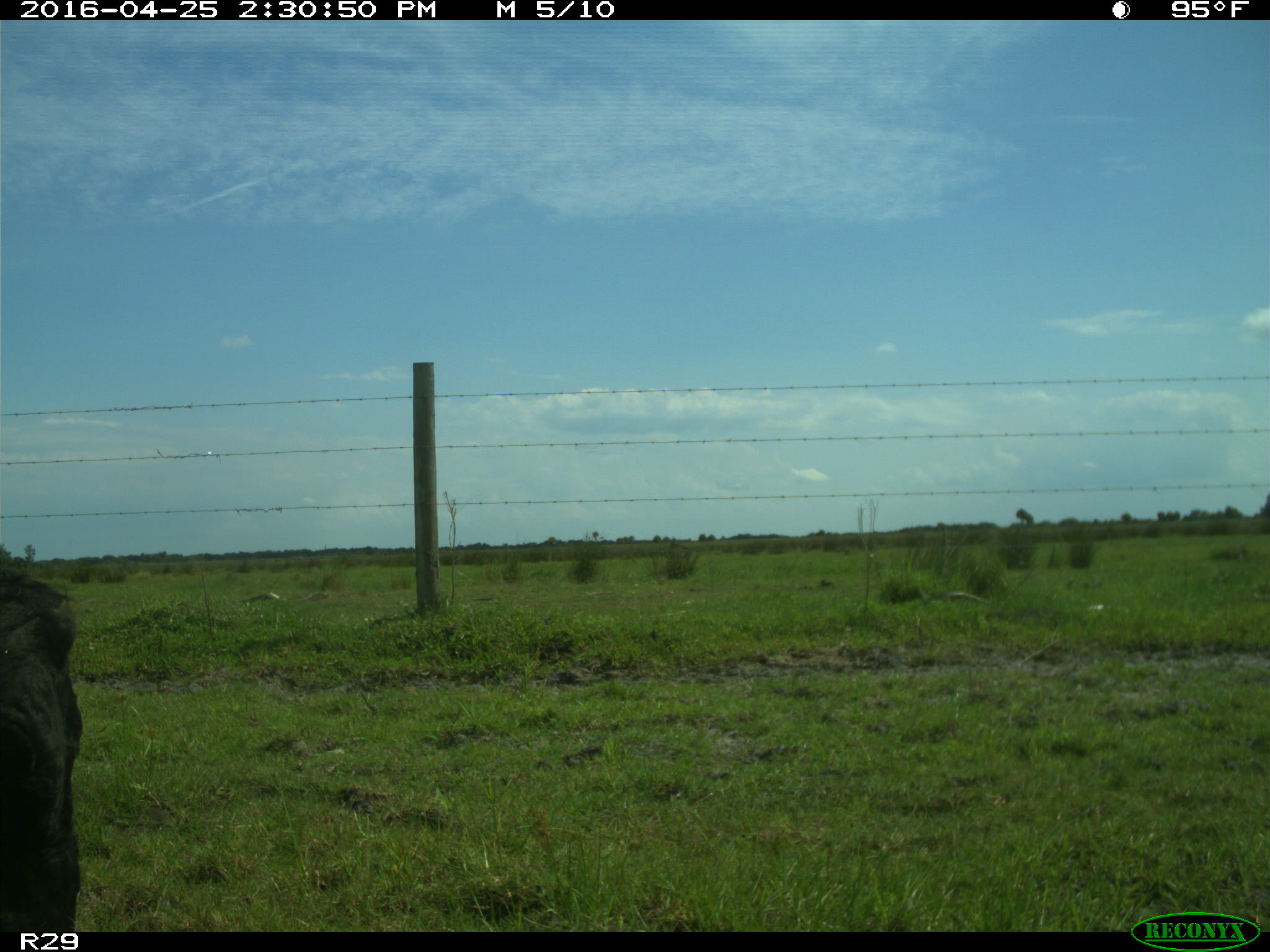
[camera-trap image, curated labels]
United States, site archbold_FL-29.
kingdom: Animalia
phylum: Chordata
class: Mammalia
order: Artiodactyla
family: Bovidae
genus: Bos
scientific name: Bos taurus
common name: domestic cow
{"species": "Bos taurus (domestic cow)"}